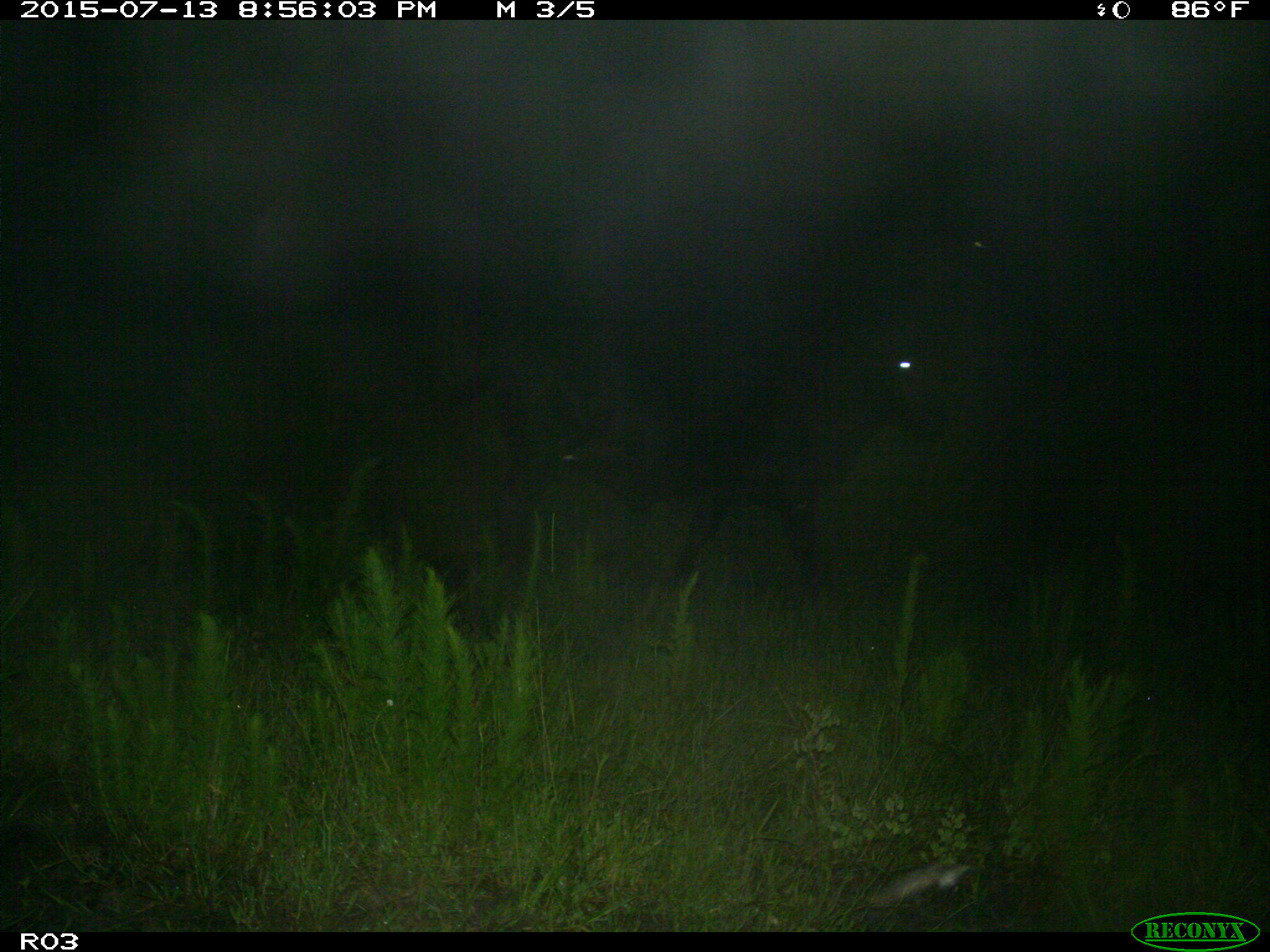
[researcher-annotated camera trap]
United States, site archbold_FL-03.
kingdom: Animalia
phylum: Chordata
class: Mammalia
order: Artiodactyla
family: Bovidae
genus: Bos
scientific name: Bos taurus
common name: domestic cow